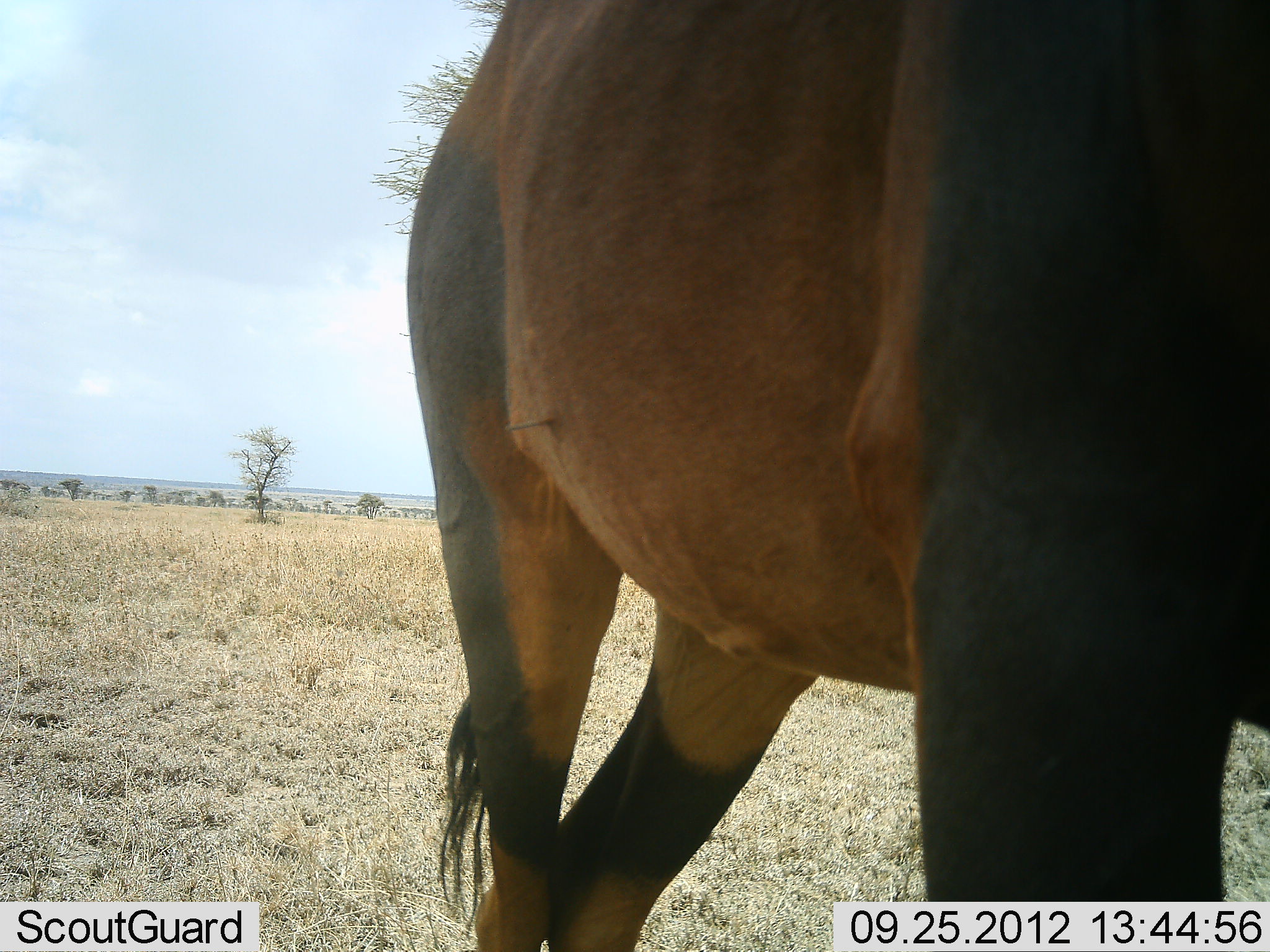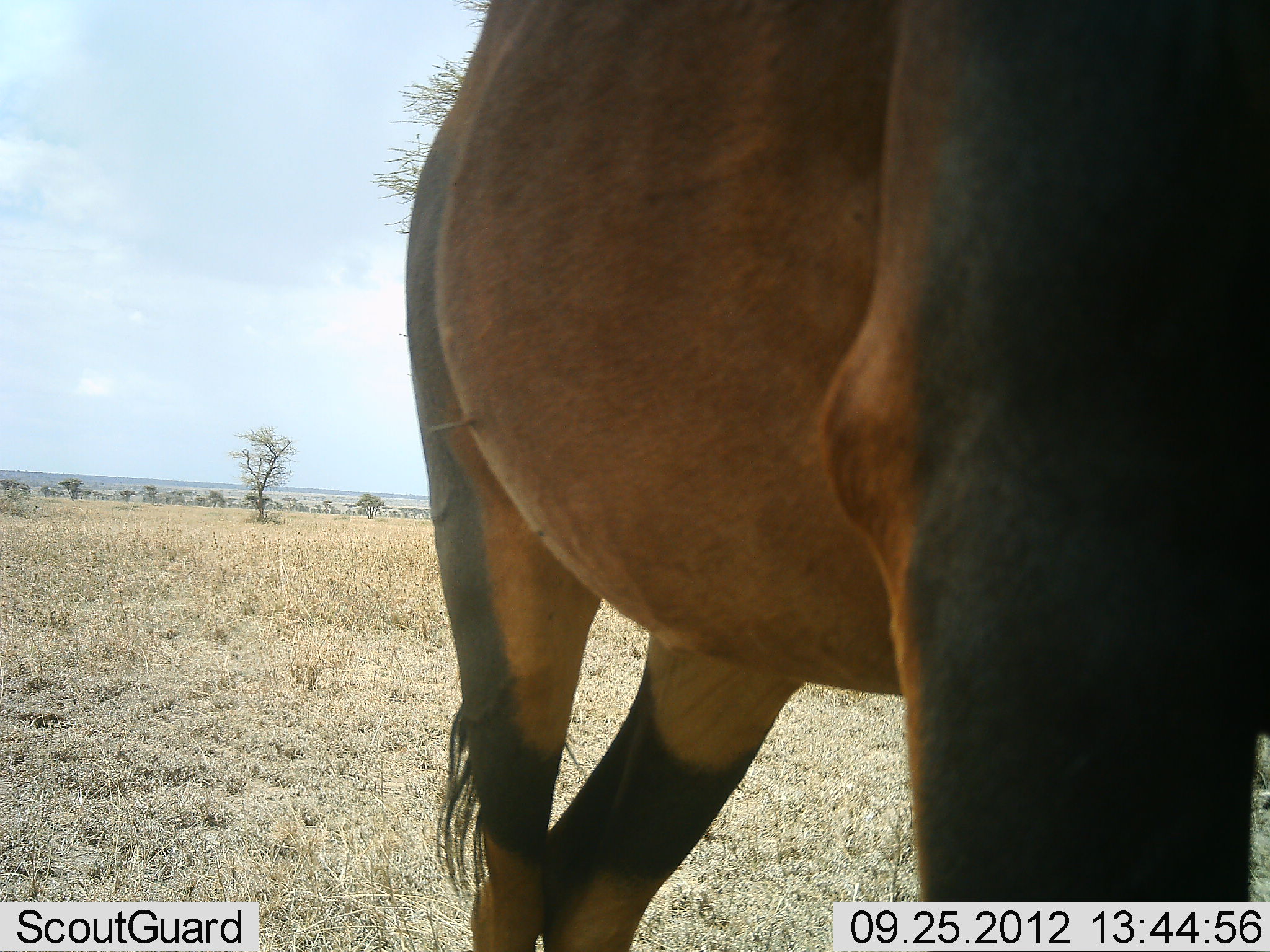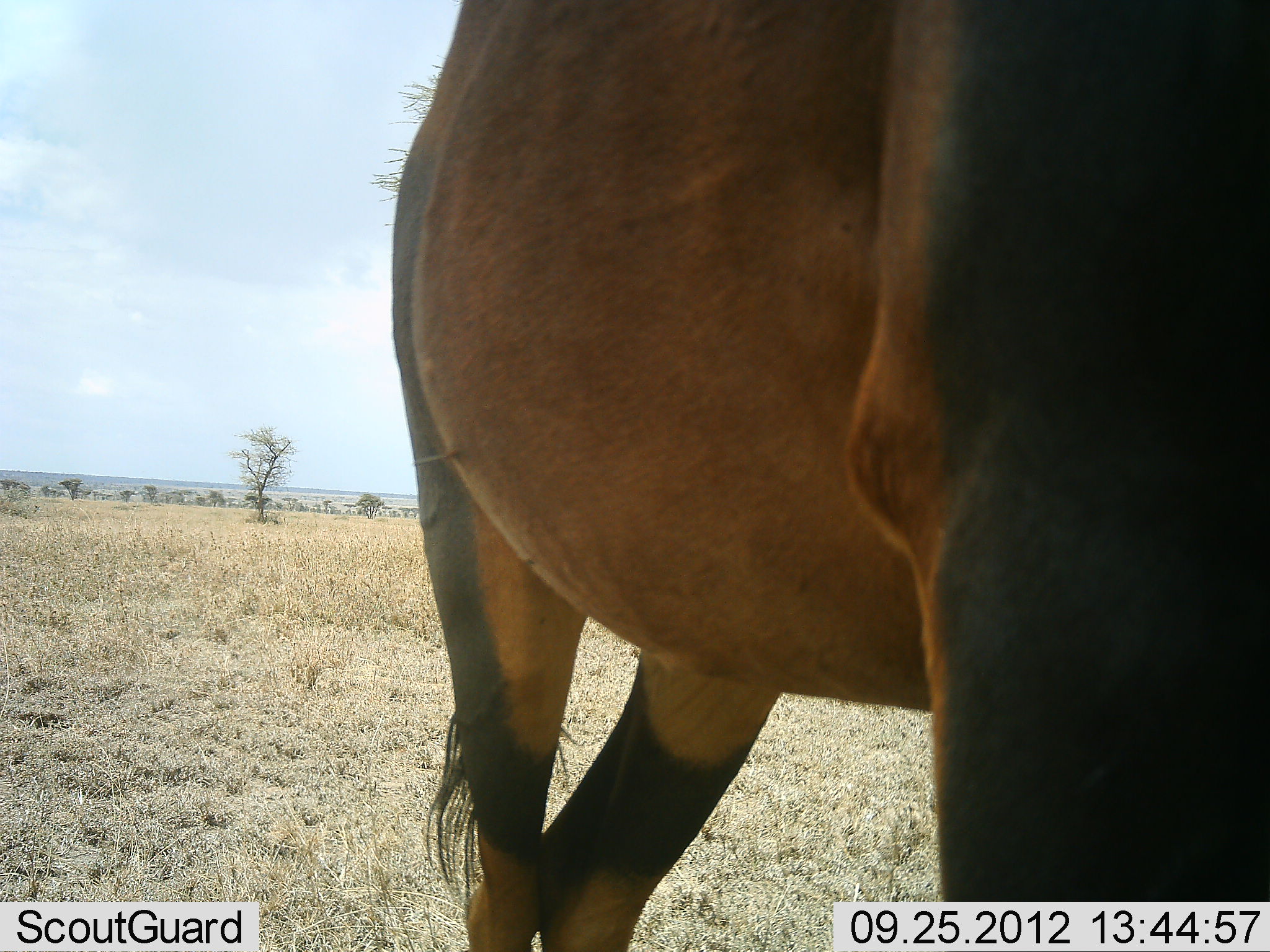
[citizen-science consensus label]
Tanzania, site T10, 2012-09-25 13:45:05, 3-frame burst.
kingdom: Animalia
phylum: Chordata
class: Mammalia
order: Artiodactyla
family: Bovidae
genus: Damaliscus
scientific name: Damaliscus lunatus jimela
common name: topi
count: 1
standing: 100%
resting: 0%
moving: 0%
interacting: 0%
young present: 0%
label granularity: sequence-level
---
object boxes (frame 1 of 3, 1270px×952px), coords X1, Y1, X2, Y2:
animal: 403, 1, 1269, 952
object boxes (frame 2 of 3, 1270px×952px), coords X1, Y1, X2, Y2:
animal: 403, 1, 1269, 952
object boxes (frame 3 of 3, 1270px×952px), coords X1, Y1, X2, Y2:
animal: 384, 1, 1269, 952